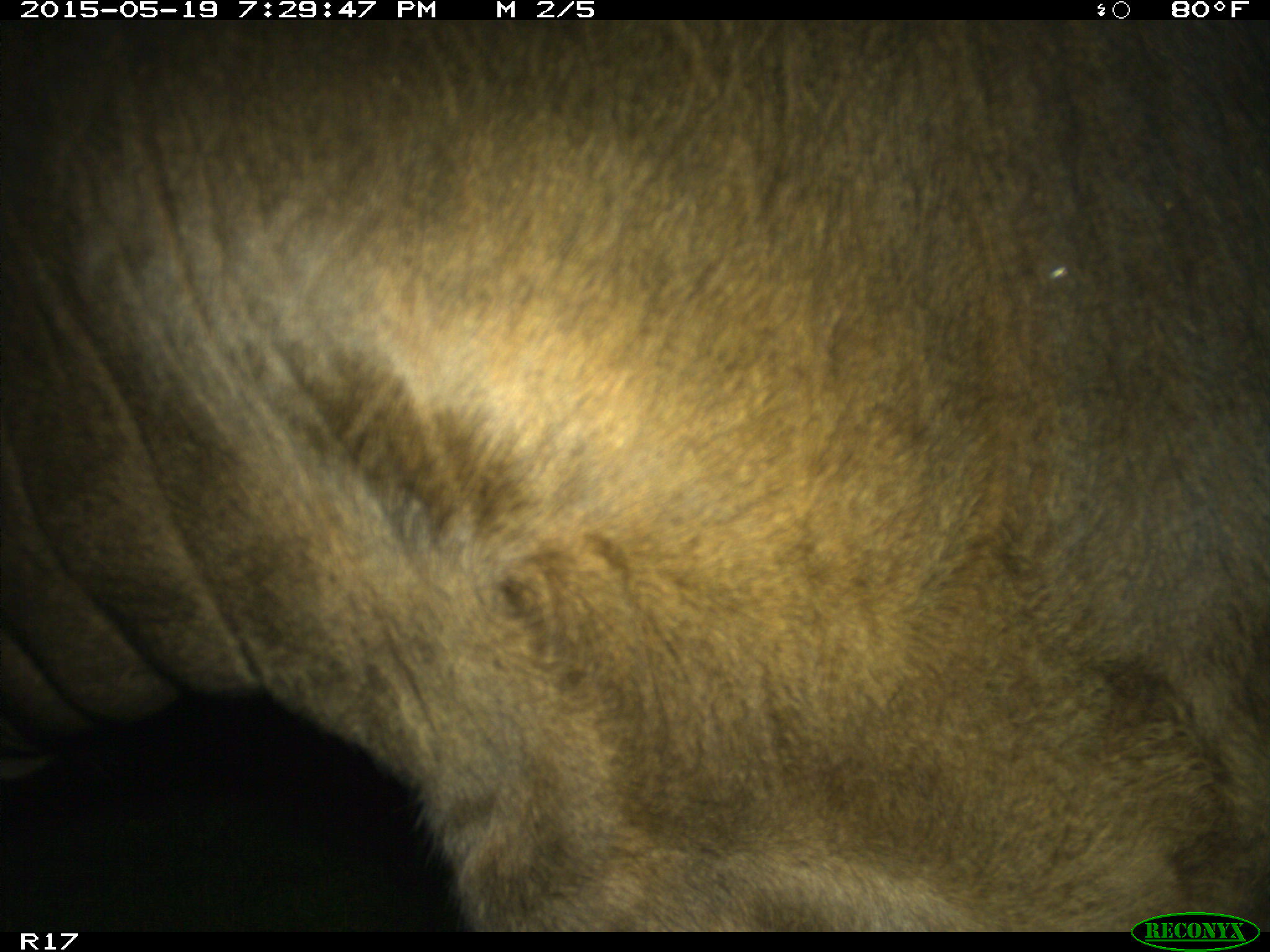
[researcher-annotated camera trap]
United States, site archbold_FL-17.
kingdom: Animalia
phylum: Chordata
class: Mammalia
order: Artiodactyla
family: Bovidae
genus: Bos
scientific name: Bos taurus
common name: domestic cow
Bos taurus (domestic cow).